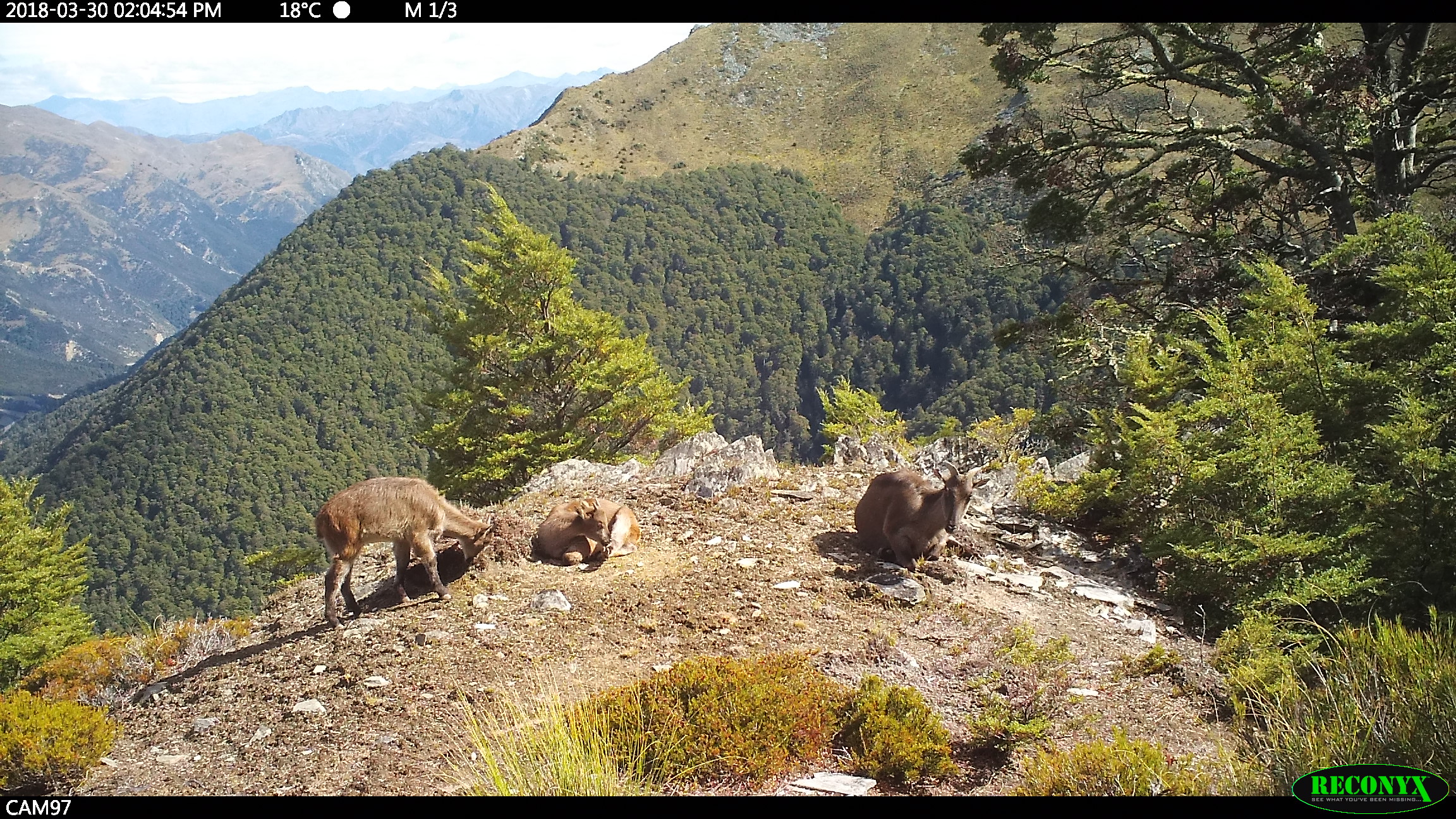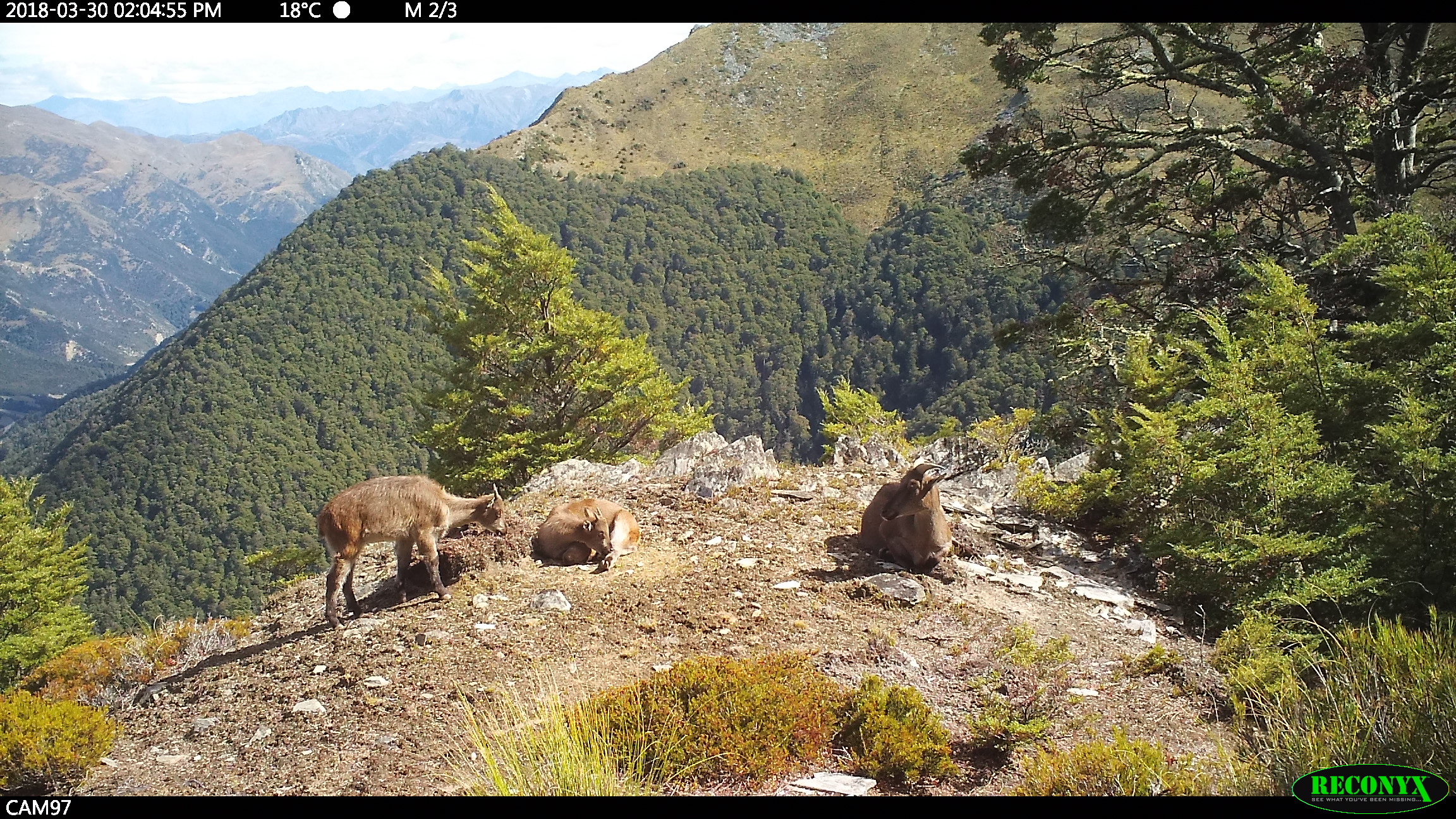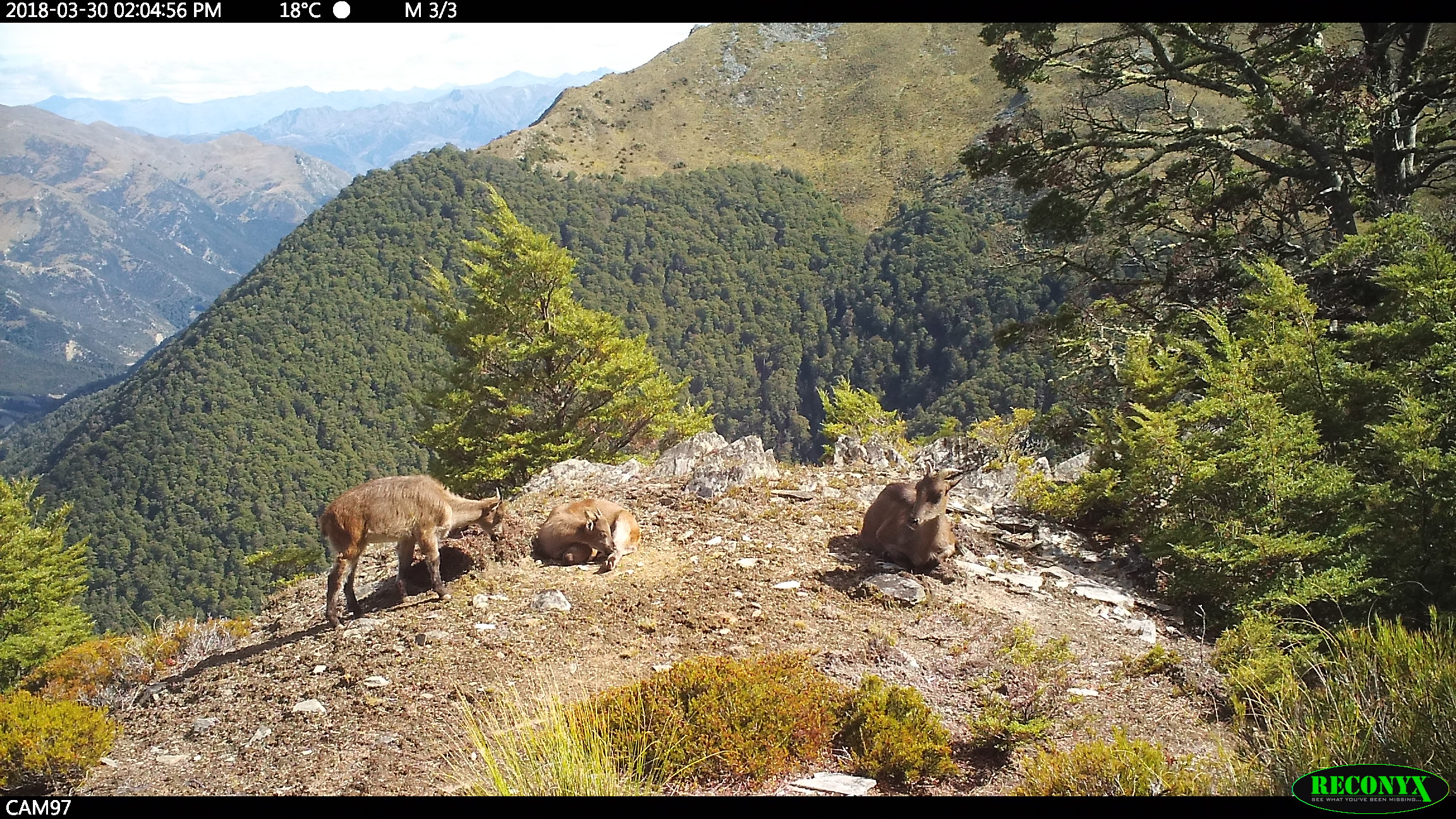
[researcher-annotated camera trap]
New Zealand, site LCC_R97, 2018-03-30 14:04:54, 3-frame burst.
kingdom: Animalia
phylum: Chordata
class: Mammalia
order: Artiodactyla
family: Bovidae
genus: Nilgiritragus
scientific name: Nilgiritragus hylocrius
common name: tahr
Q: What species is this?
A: Tahr (Nilgiritragus hylocrius).